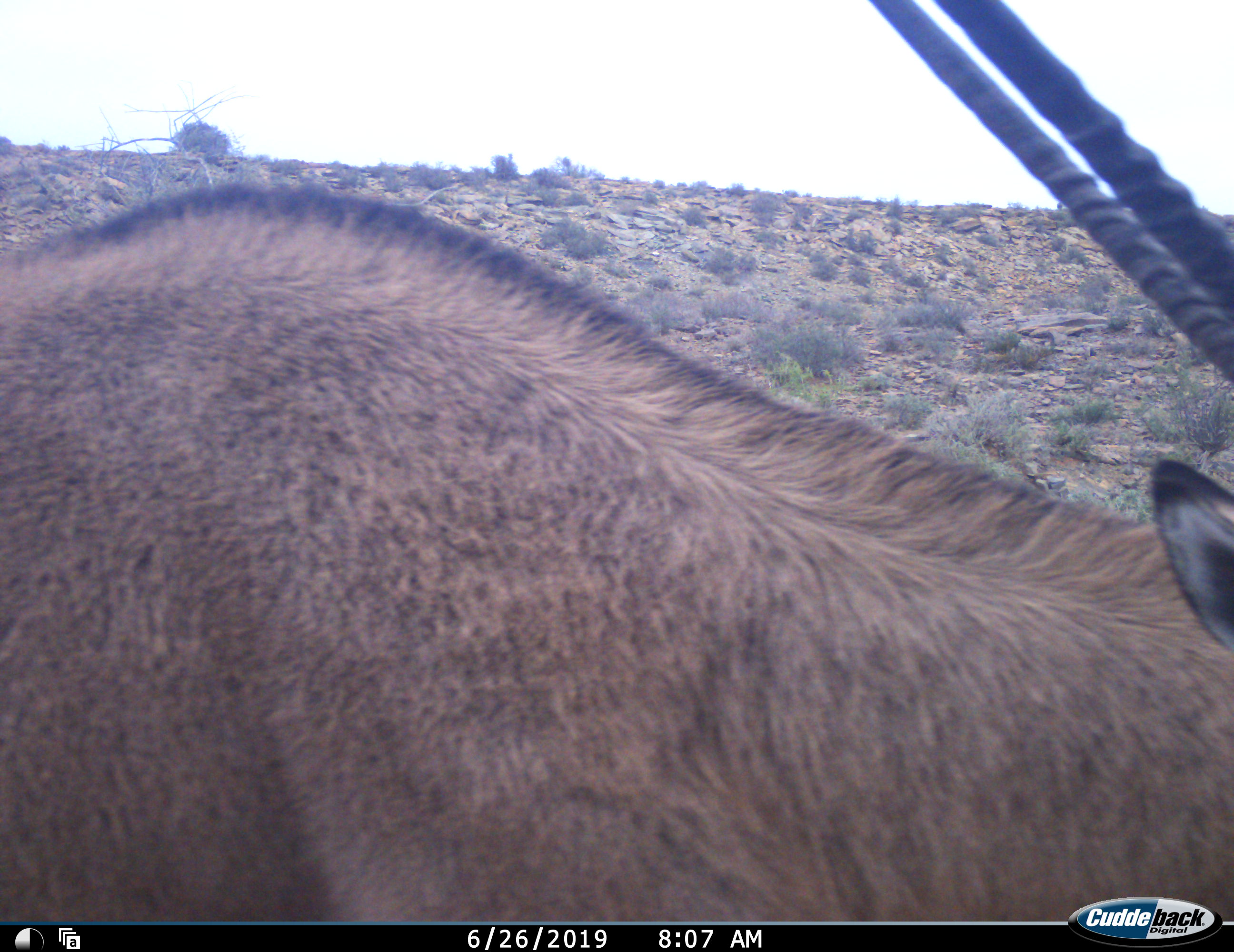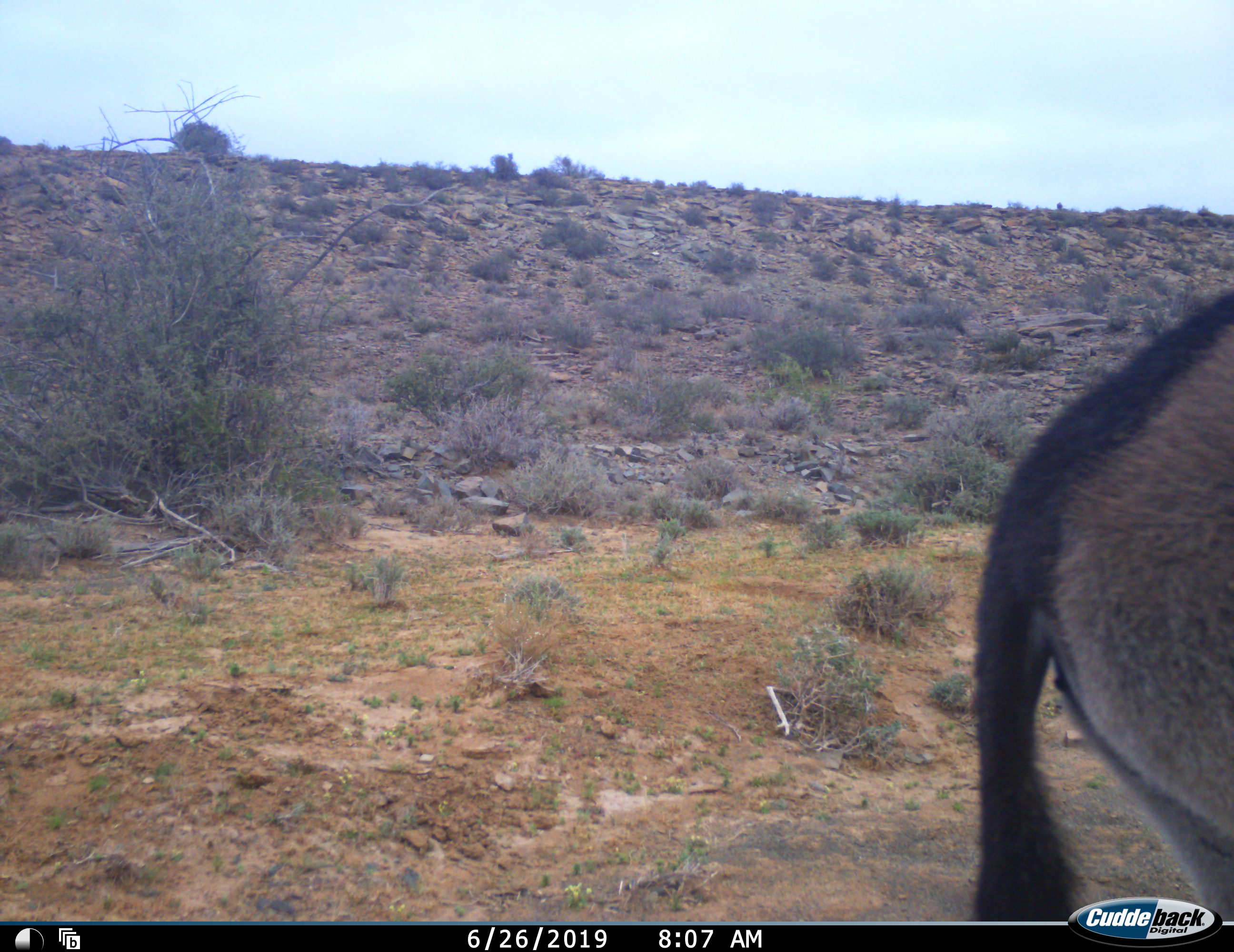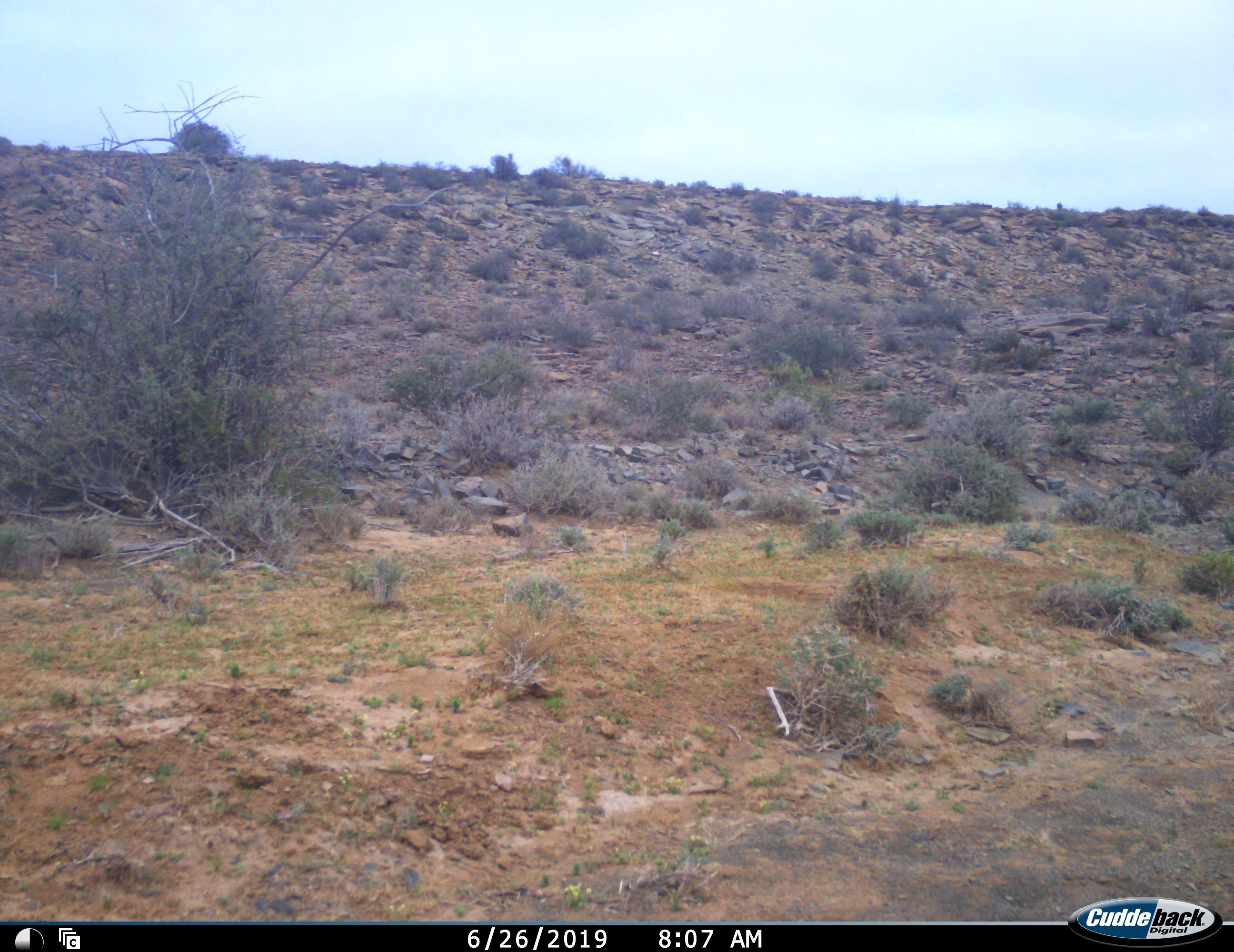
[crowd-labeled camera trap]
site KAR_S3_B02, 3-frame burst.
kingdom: Animalia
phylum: Chordata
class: Mammalia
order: Artiodactyla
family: Bovidae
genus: Oryx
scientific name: Oryx gazella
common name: gemsbok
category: oryx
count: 1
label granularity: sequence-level